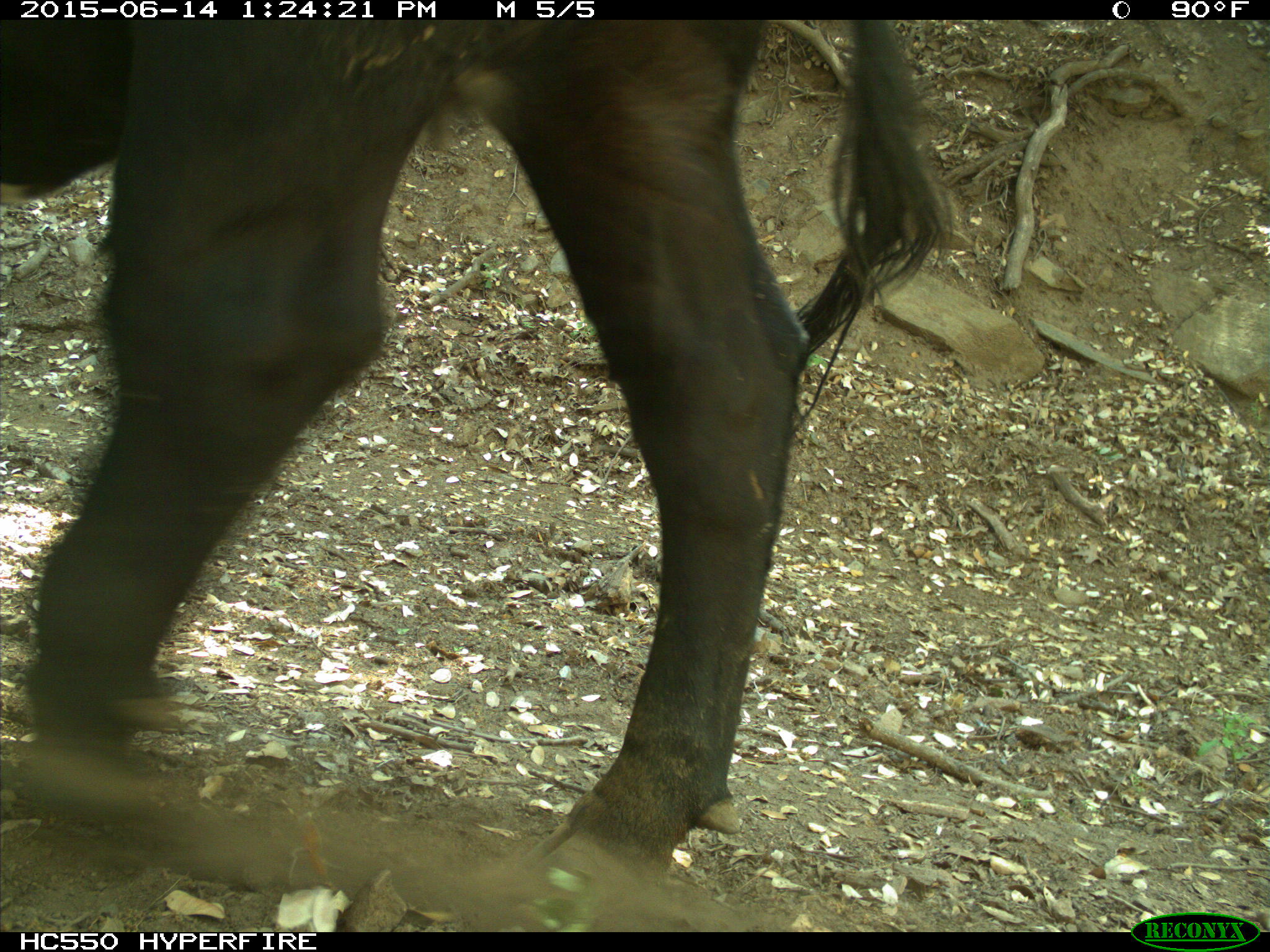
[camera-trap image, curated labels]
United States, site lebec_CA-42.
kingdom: Animalia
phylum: Chordata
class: Mammalia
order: Artiodactyla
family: Bovidae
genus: Bos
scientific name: Bos taurus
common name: domestic cow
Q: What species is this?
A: Bos taurus (domestic cow).